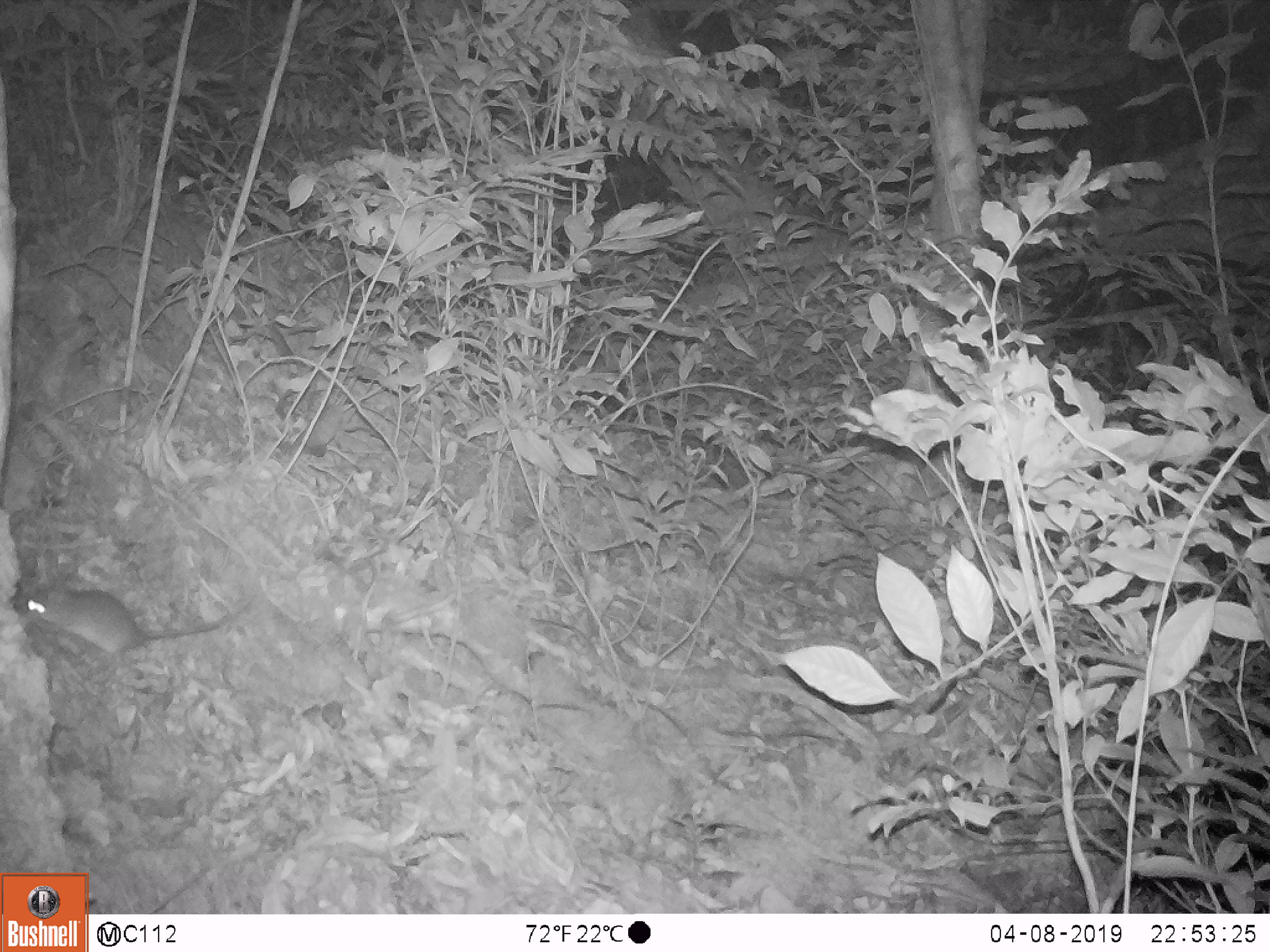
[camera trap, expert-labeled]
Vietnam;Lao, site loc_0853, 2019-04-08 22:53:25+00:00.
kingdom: Animalia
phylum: Chordata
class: Mammalia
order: Rodentia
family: Muridae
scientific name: Muridae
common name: old-world mice and rats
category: unidentified murid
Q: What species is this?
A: Unidentified murid (old-world mice and rats) (Muridae).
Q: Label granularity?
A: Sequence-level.